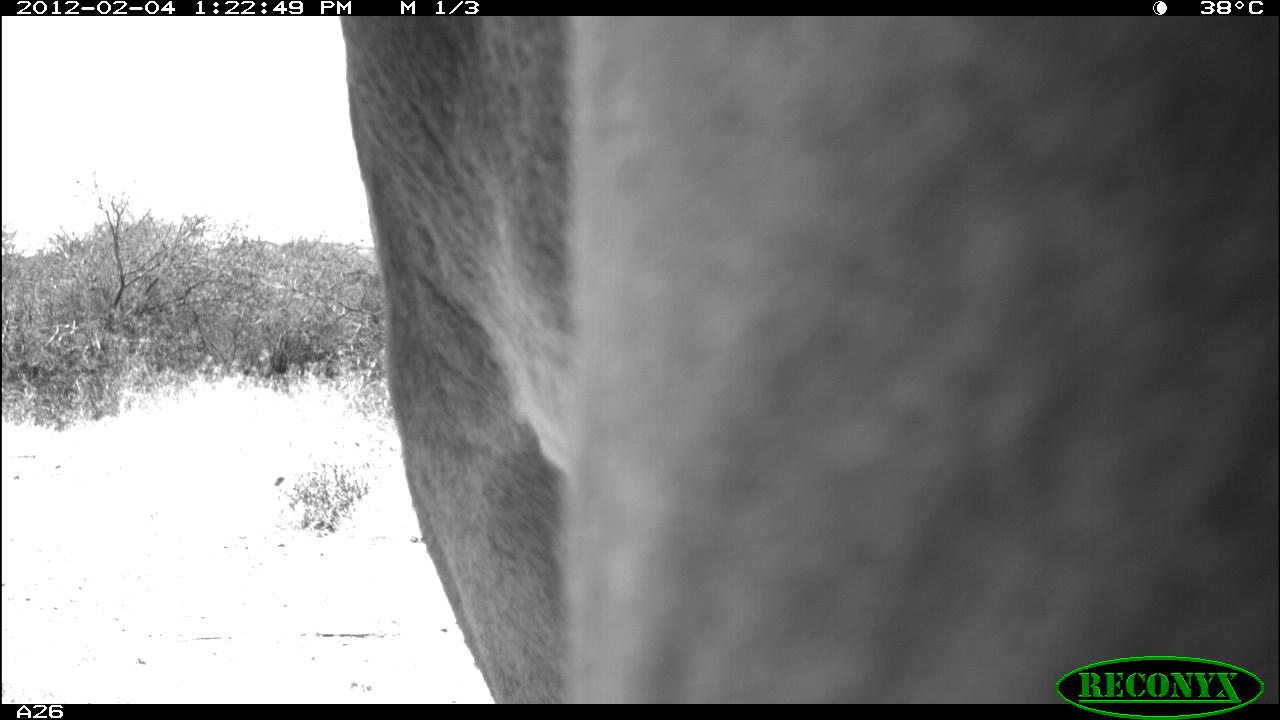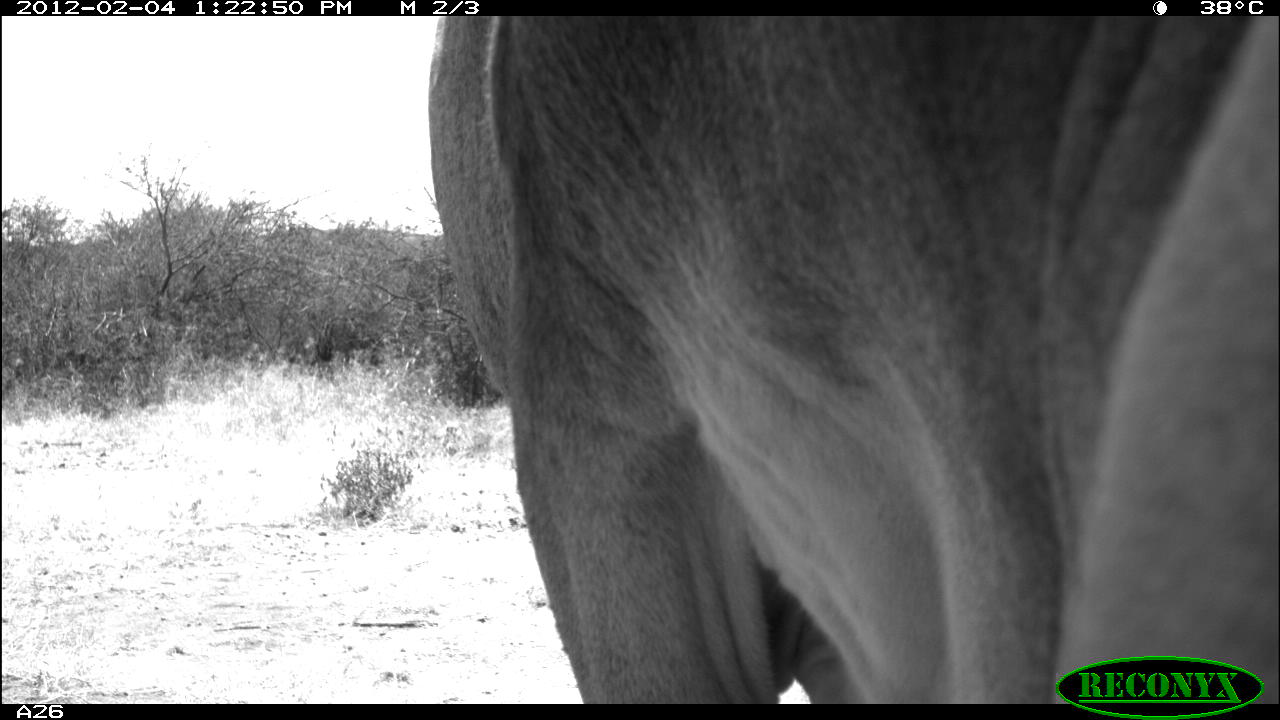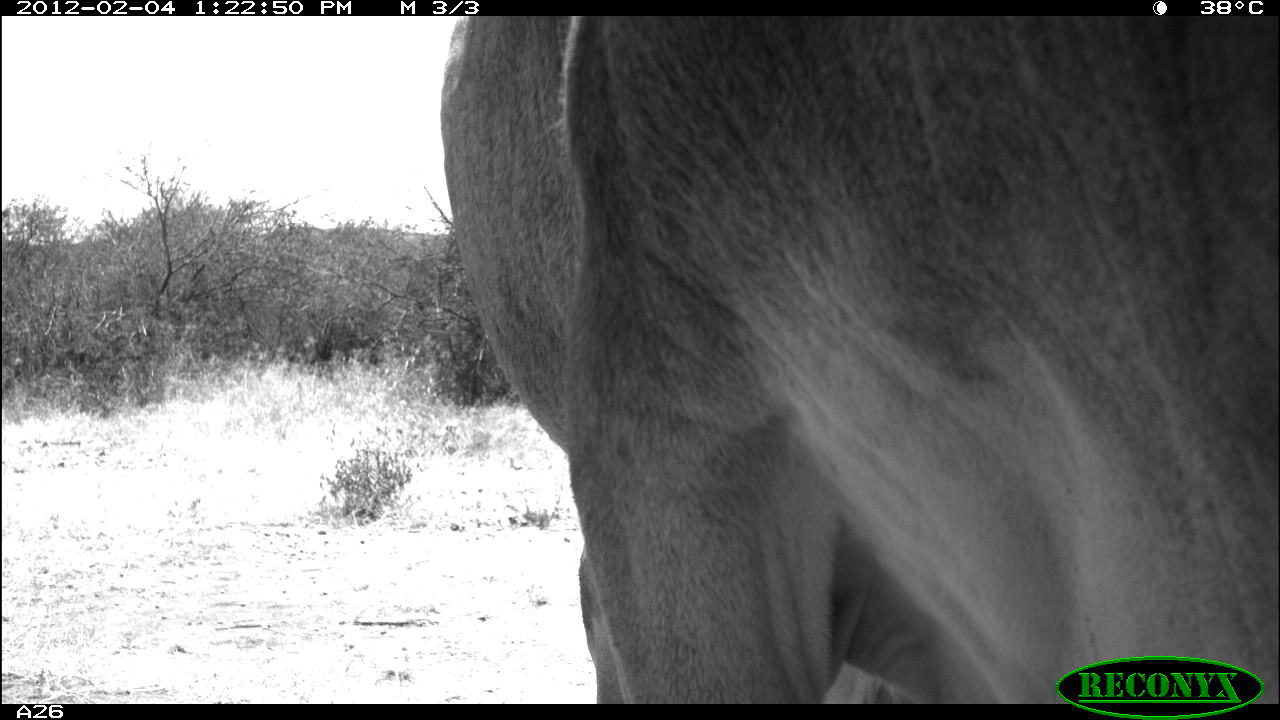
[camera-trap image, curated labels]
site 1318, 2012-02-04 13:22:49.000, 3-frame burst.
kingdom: Animalia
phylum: Chordata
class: Mammalia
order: Artiodactyla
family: Bovidae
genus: Bos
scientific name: Bos taurus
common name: domestic cattle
Bos taurus (domestic cattle), count 1.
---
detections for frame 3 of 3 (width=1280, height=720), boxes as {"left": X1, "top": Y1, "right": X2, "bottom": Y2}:
bos taurus: {"left": 436, "top": 16, "right": 1278, "bottom": 704}